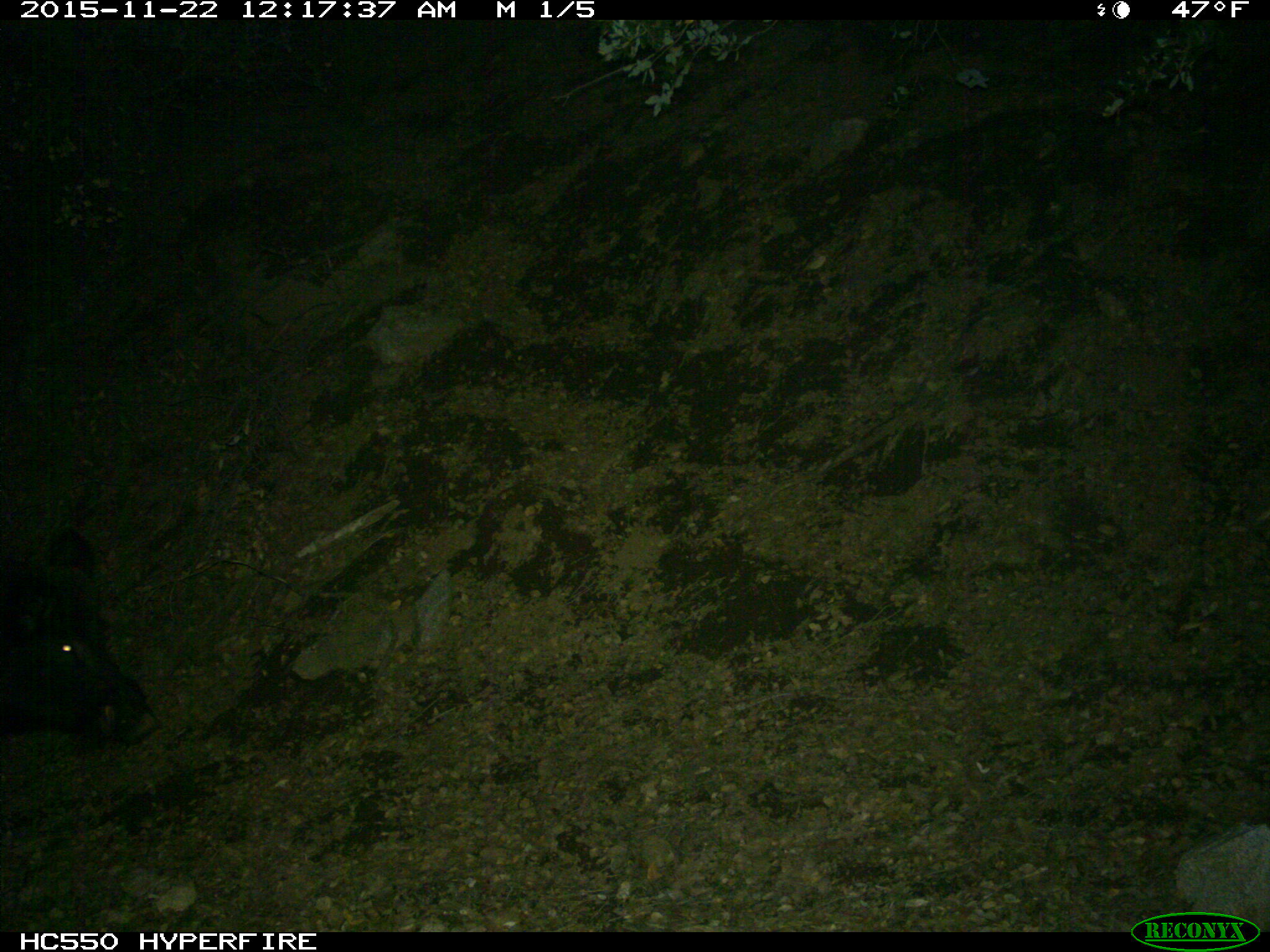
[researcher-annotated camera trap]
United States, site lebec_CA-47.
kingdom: Animalia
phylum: Chordata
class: Mammalia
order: Artiodactyla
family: Suidae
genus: Sus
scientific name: Sus scrofa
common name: wild boar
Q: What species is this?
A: Sus scrofa (wild boar).